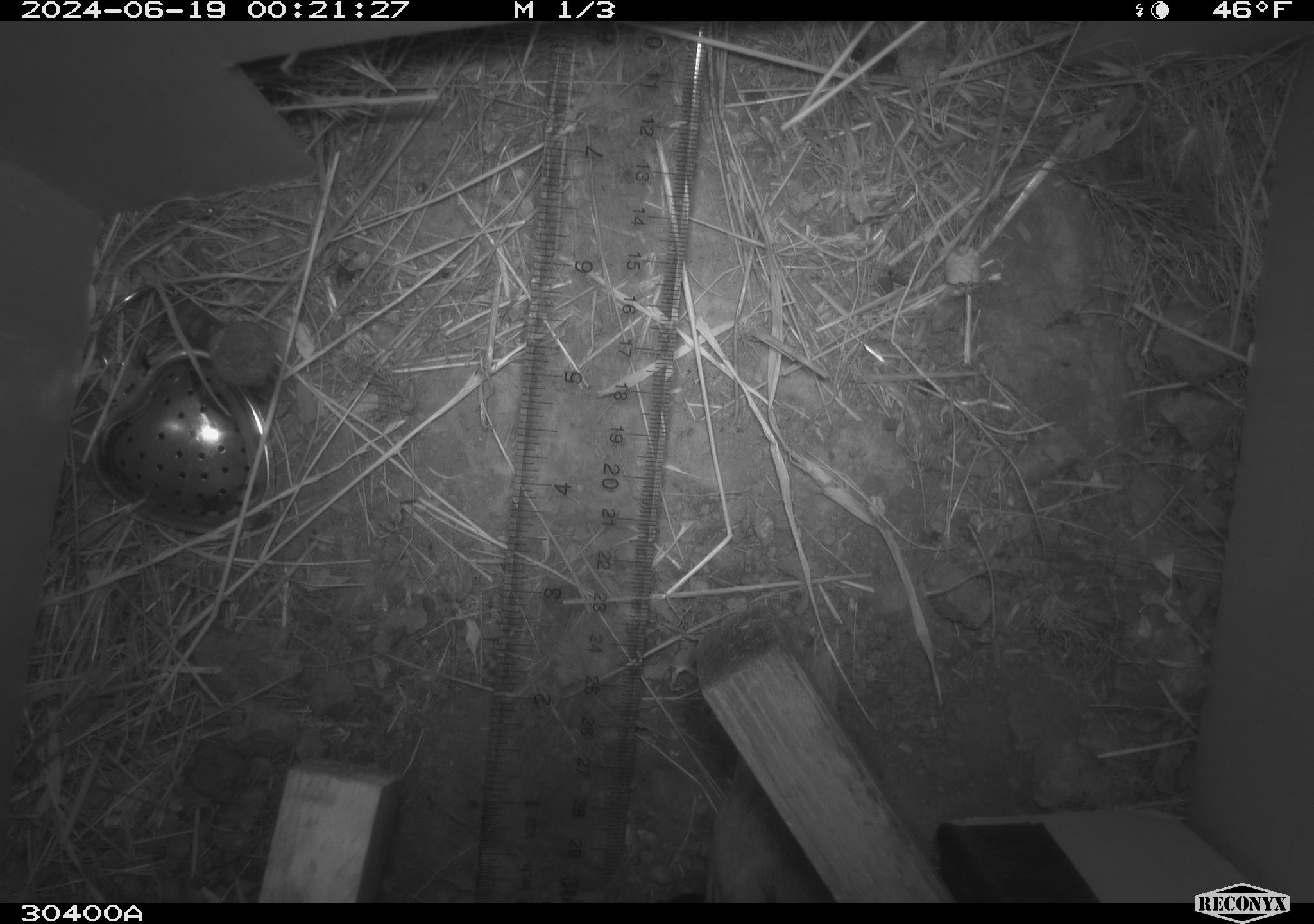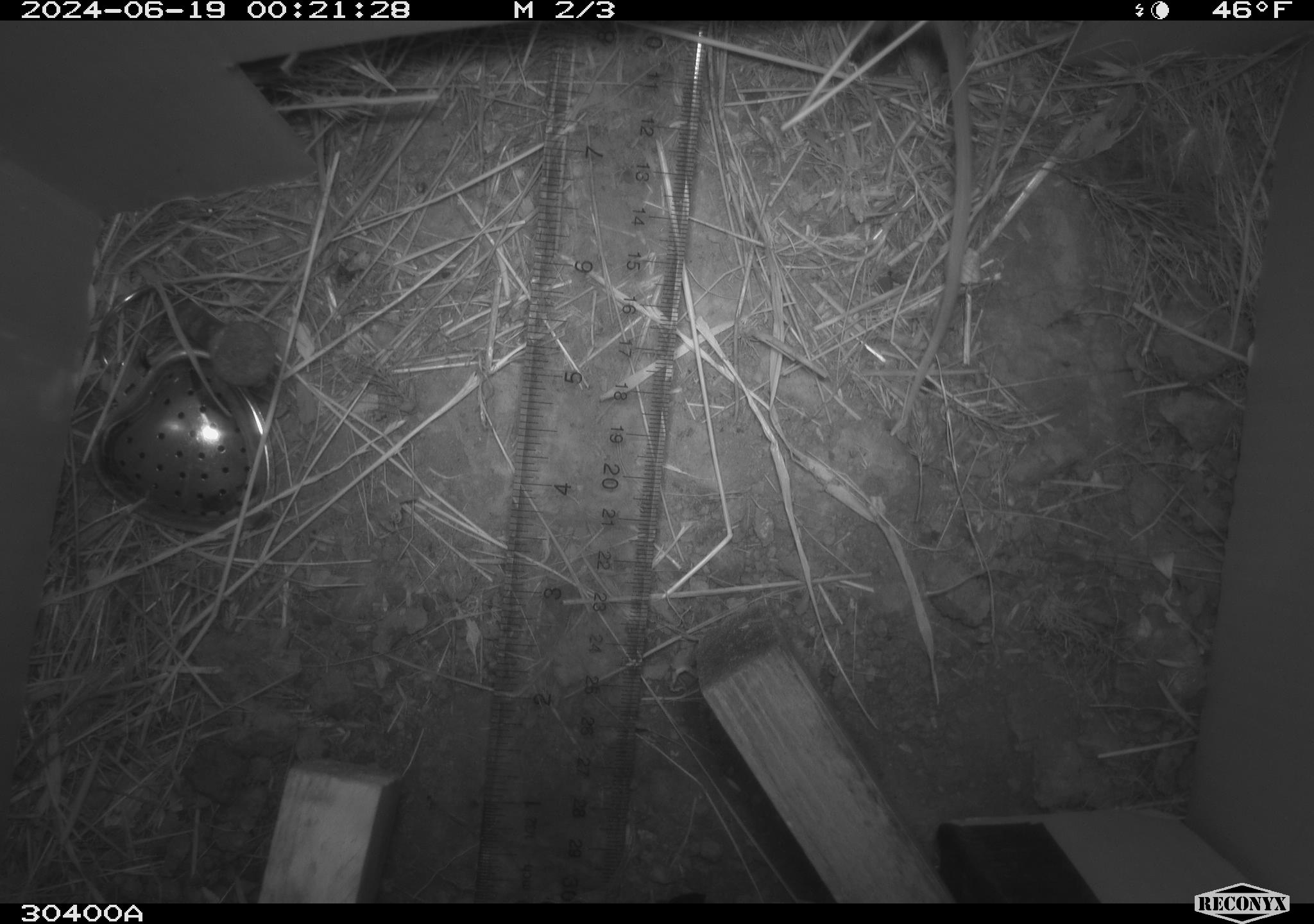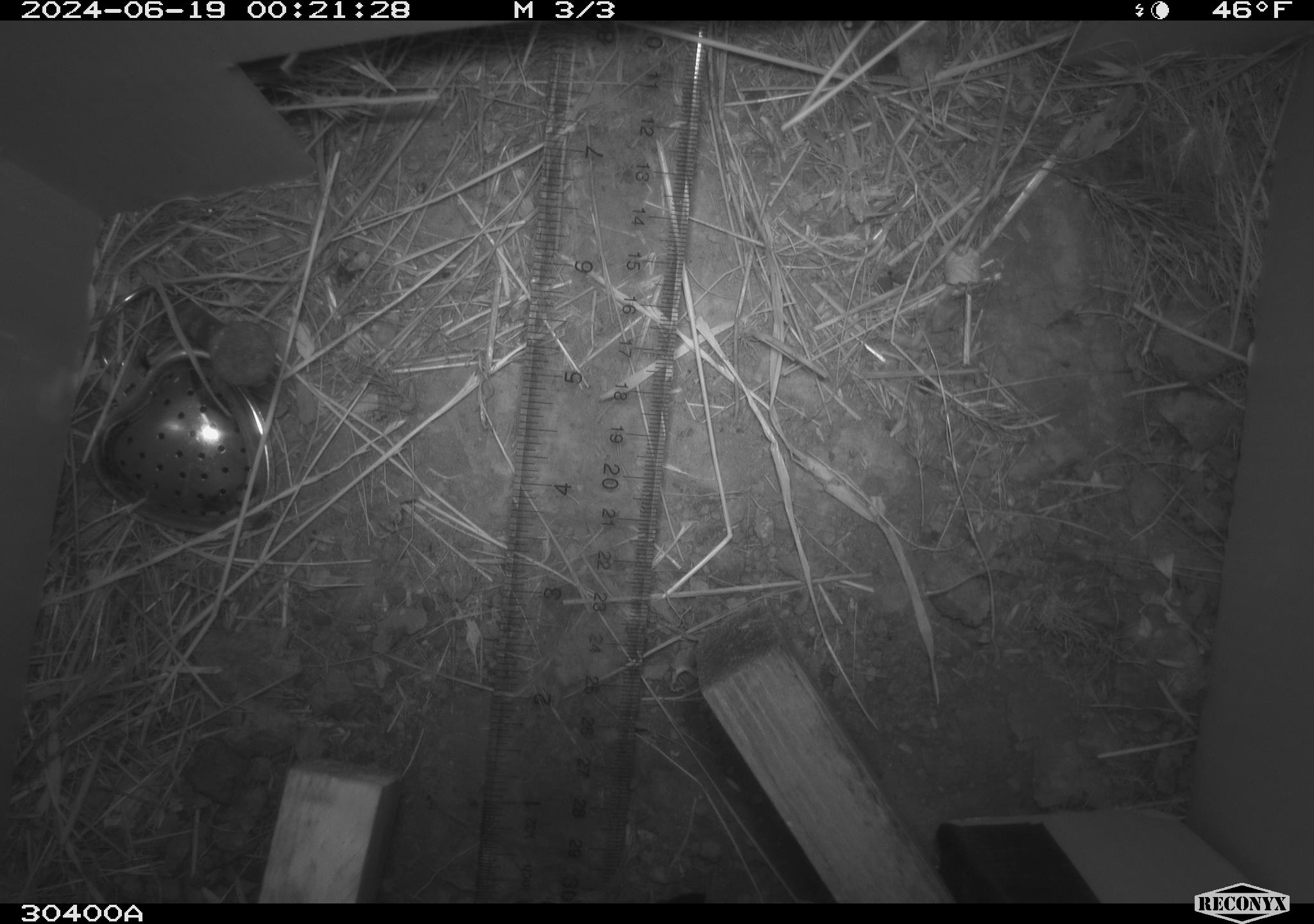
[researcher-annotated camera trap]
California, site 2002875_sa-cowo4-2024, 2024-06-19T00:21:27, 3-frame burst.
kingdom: Animalia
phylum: Chordata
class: Mammalia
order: Rodentia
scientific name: Rodentia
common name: rodent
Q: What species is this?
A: Rodent (Rodentia).